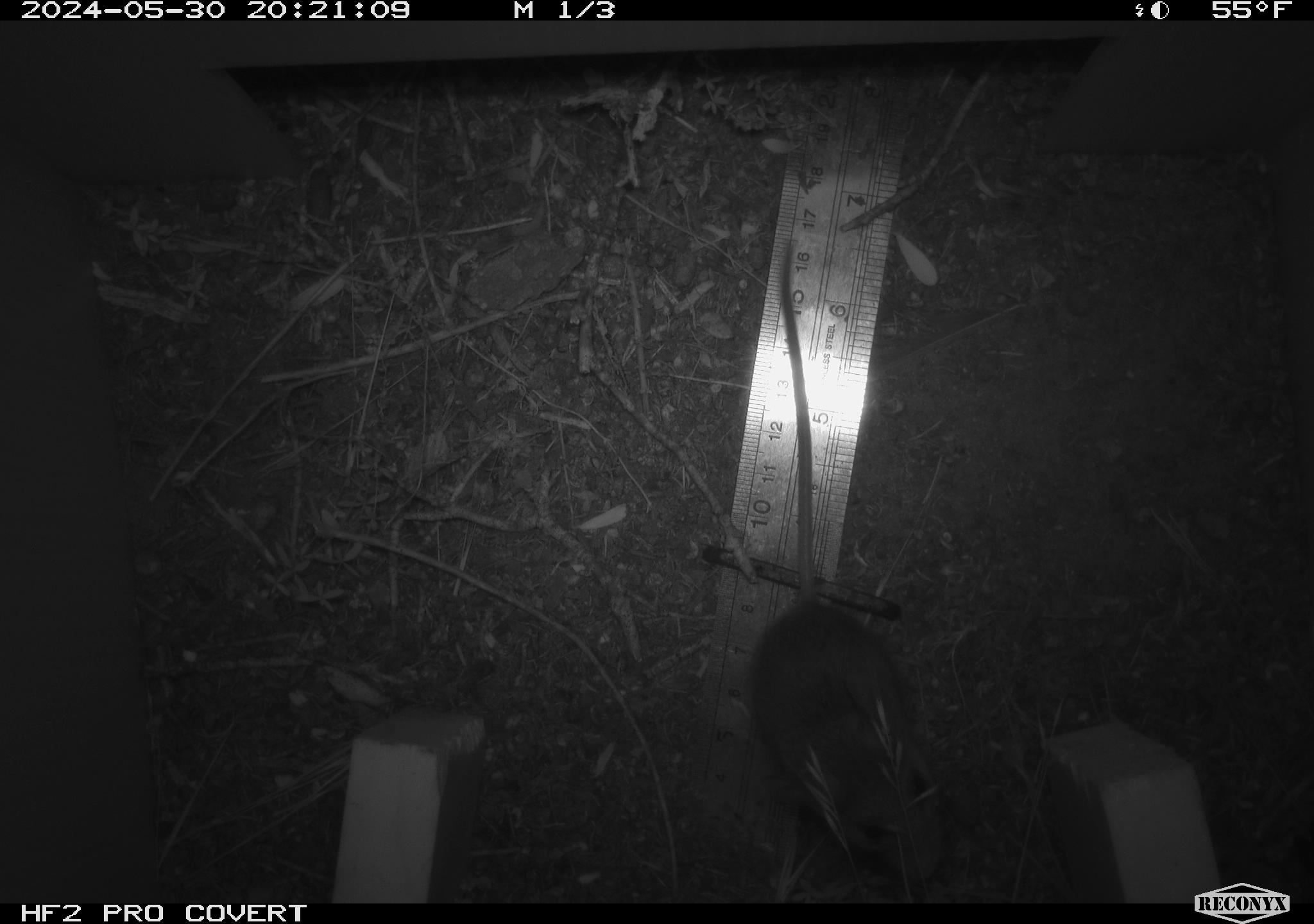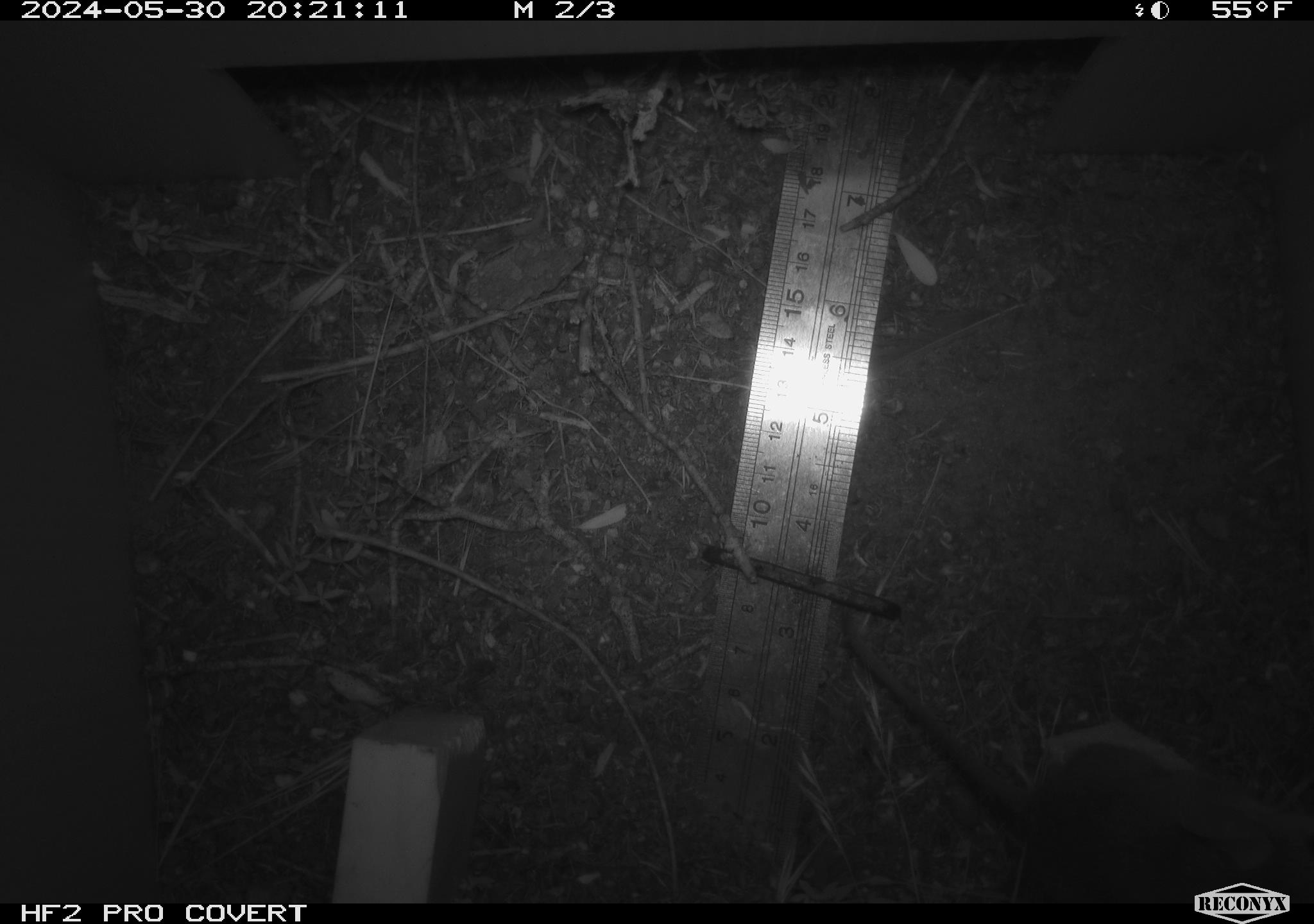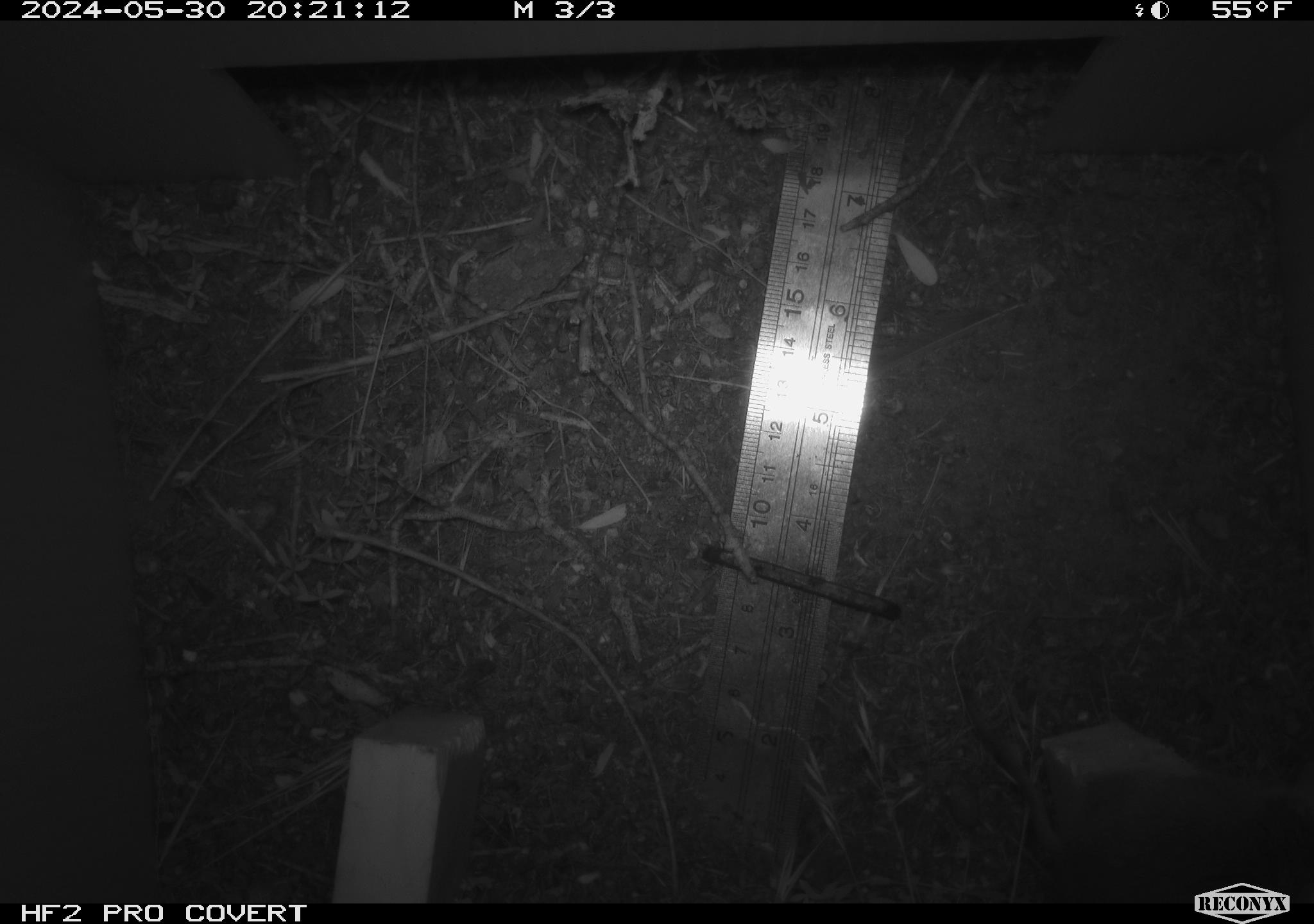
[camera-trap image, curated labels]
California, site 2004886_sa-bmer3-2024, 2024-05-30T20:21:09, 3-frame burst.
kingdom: Animalia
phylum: Chordata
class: Mammalia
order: Rodentia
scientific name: Rodentia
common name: mouse species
Mouse species (Rodentia).